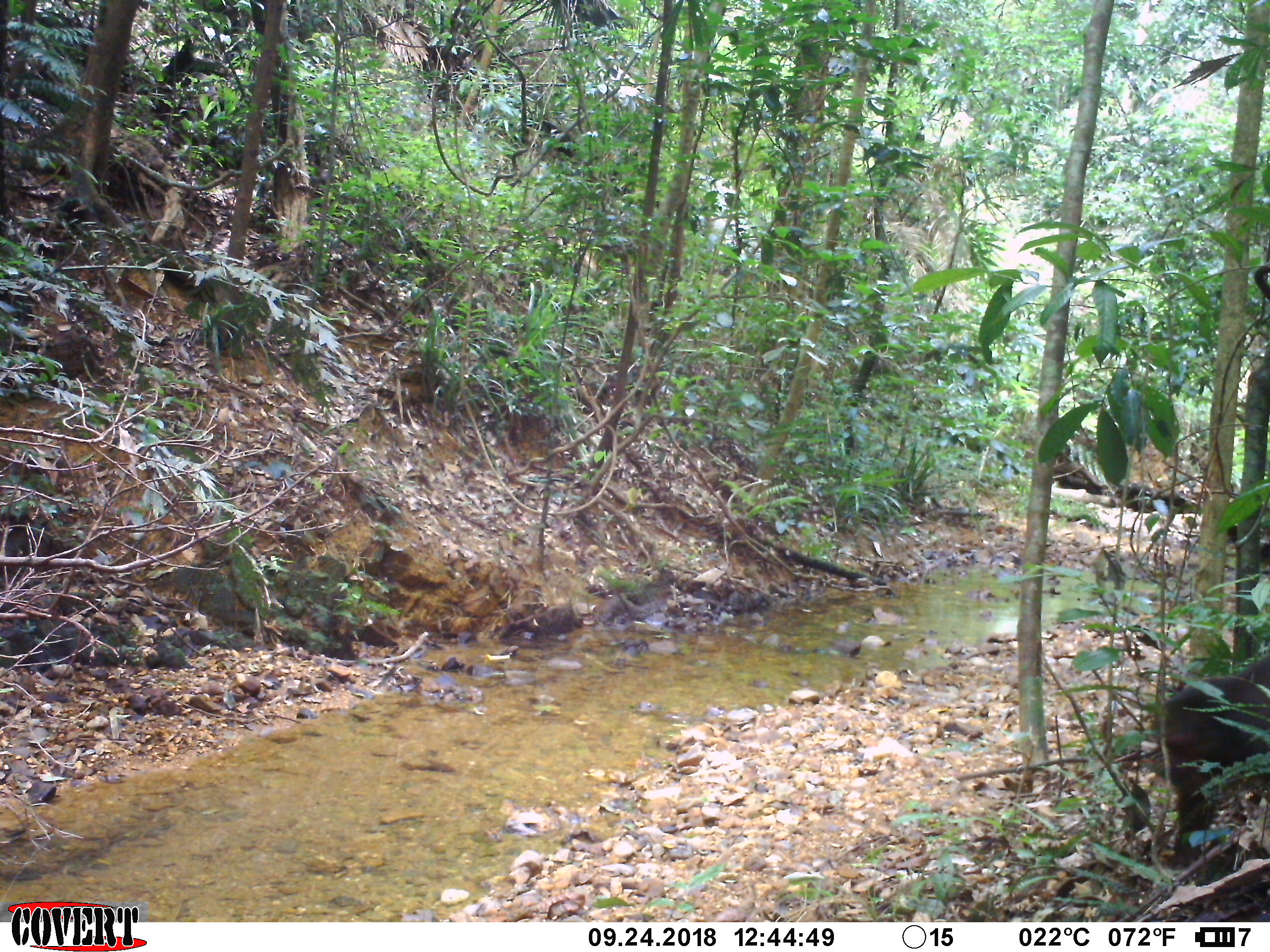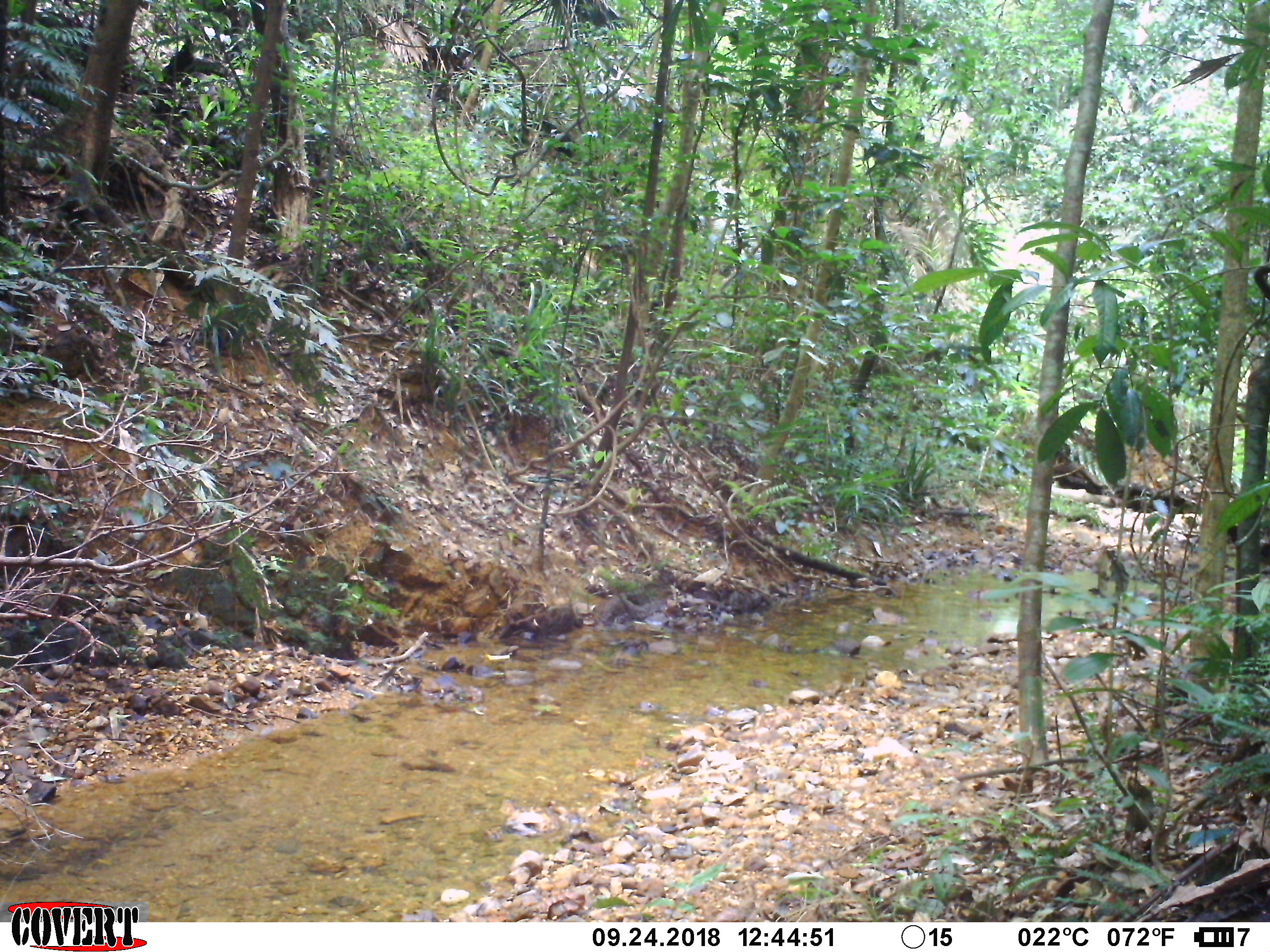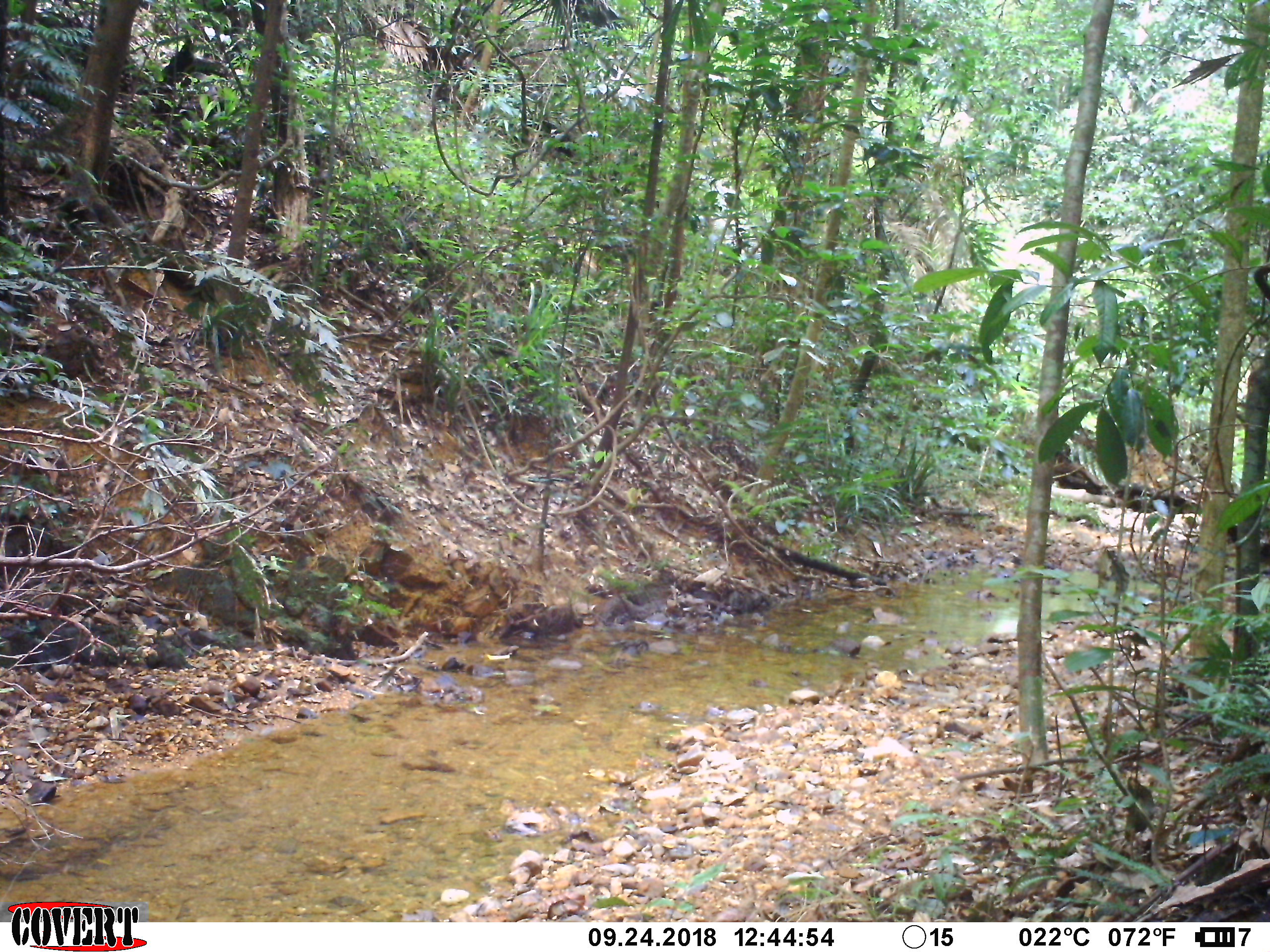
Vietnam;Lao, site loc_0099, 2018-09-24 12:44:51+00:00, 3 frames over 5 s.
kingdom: Animalia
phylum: Chordata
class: Mammalia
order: Primates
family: Cercopithecidae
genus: Macaca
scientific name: Macaca arctoides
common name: stump-tailed macaque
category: stump tailed macaque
Stump tailed macaque (stump-tailed macaque) (Macaca arctoides). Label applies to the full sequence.